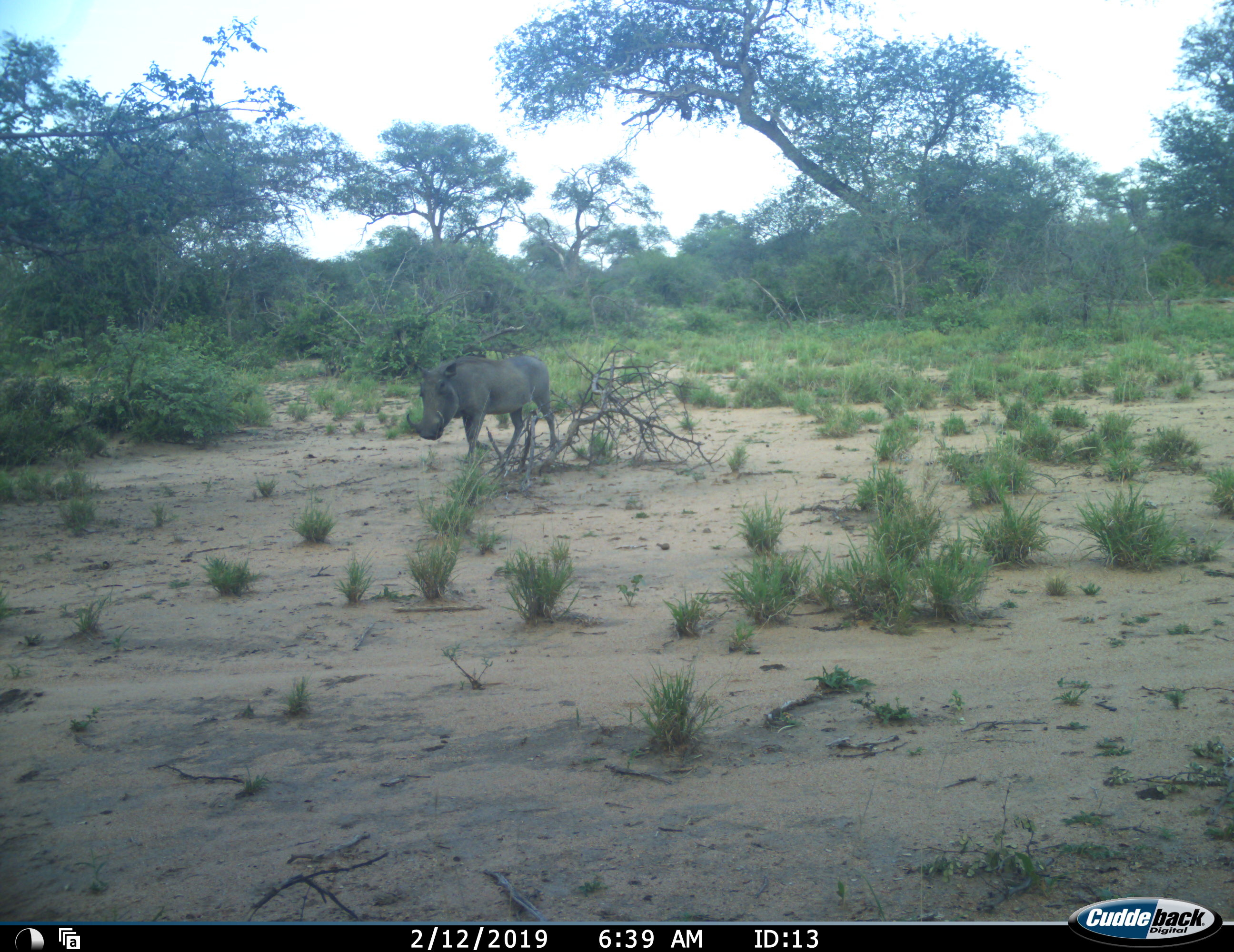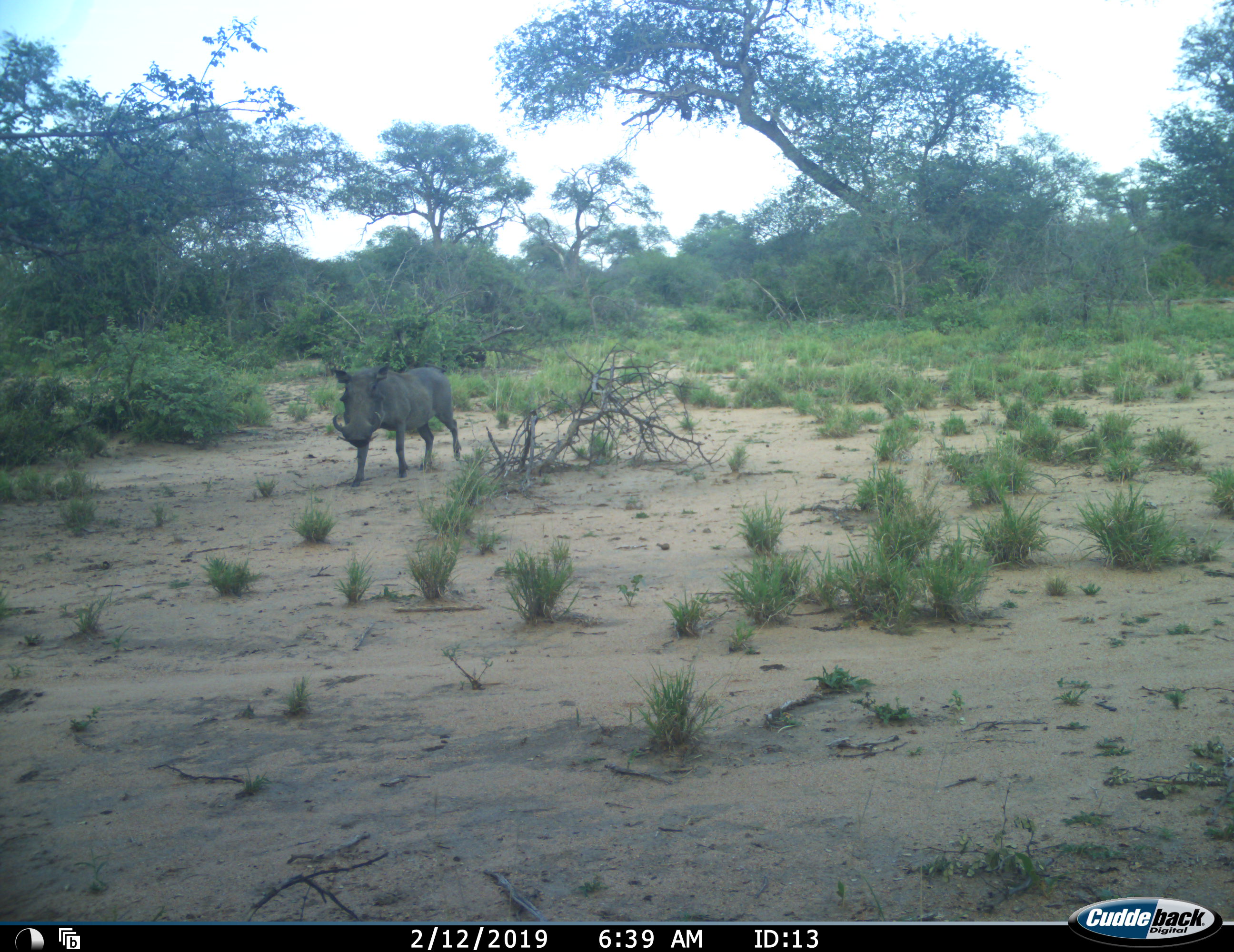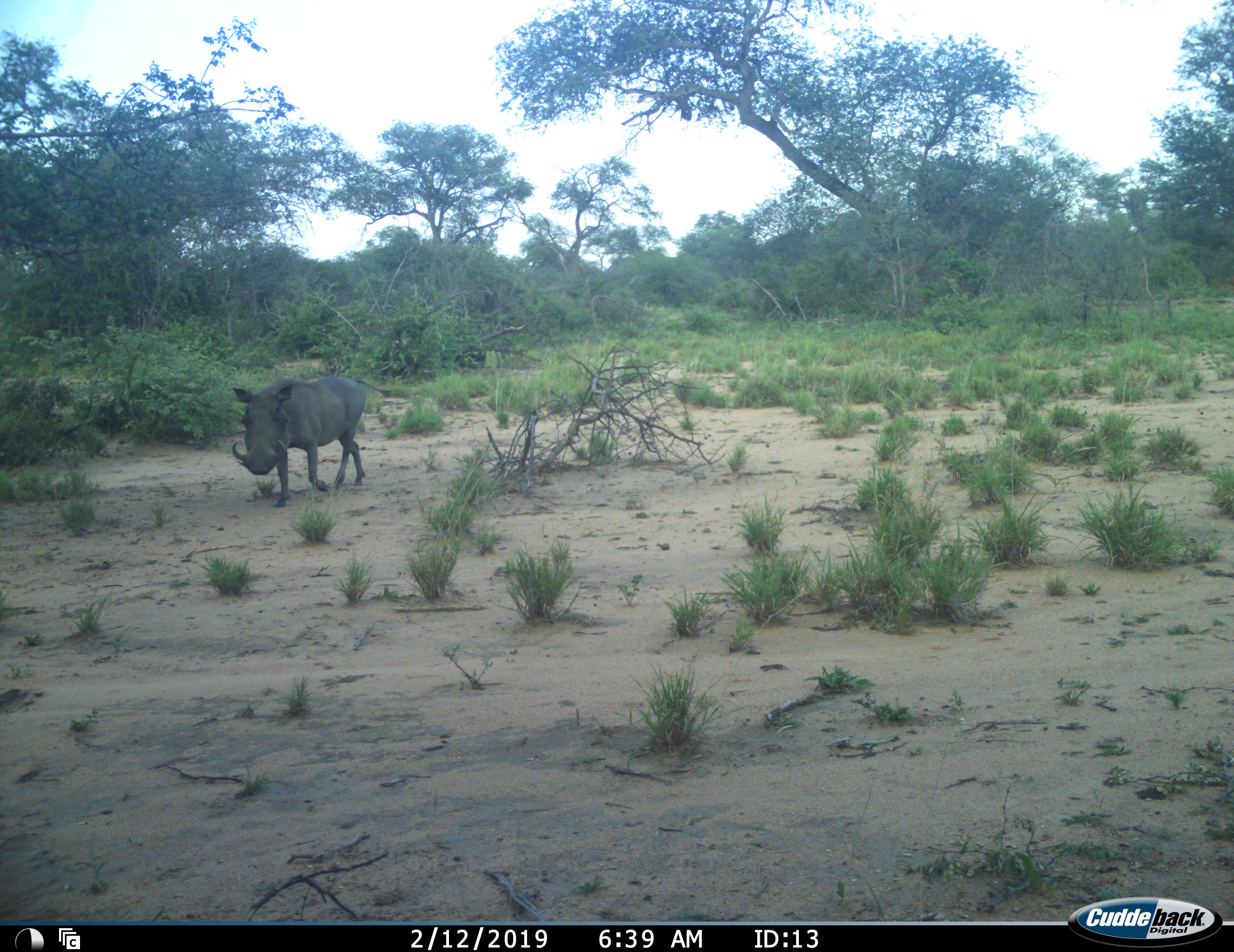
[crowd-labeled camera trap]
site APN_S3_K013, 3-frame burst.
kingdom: Animalia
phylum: Chordata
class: Mammalia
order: Artiodactyla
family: Suidae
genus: Phacochoerus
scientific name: Phacochoerus africanus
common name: warthog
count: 1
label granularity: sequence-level